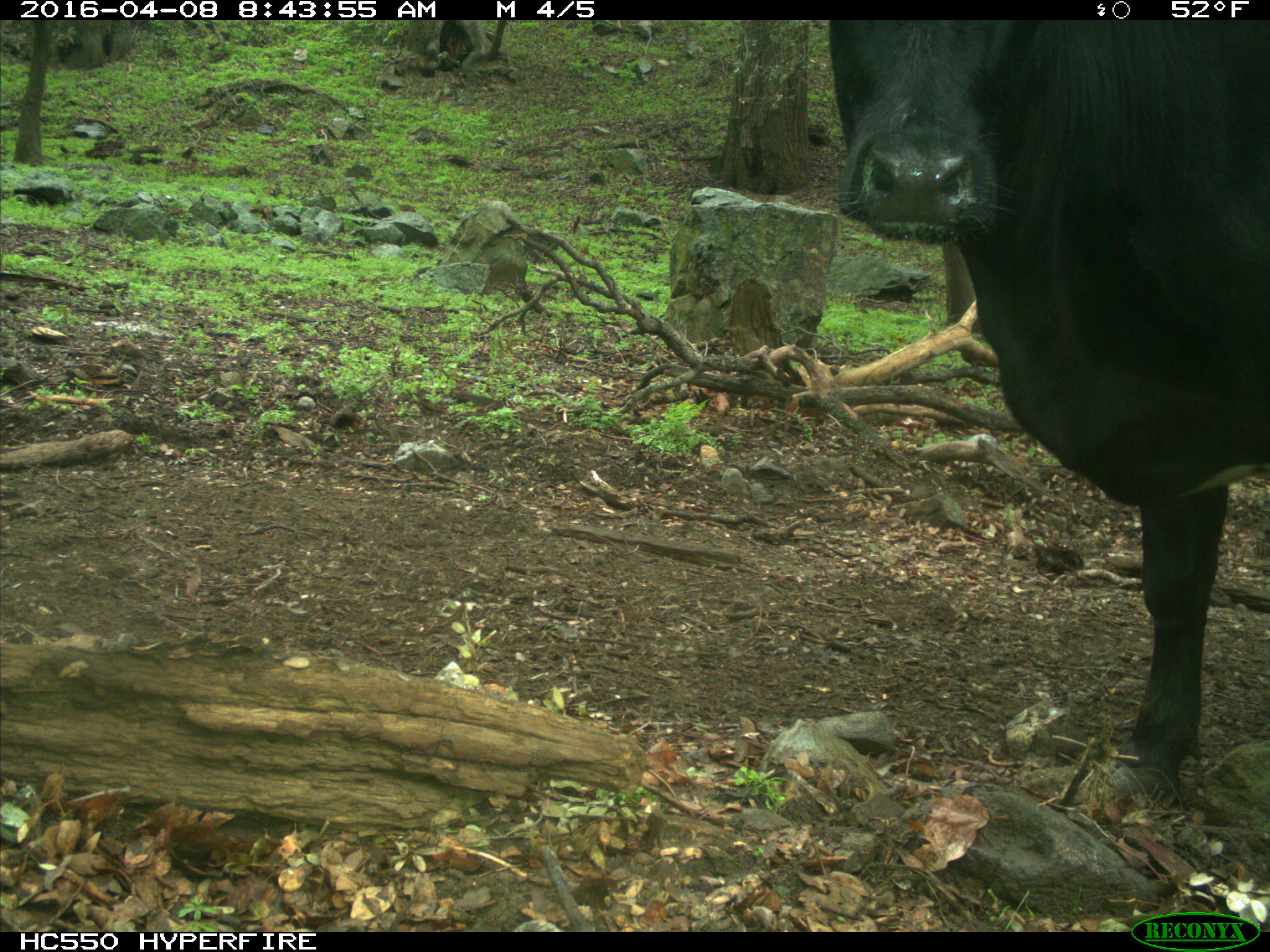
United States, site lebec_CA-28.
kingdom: Animalia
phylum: Chordata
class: Mammalia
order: Artiodactyla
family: Bovidae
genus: Bos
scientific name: Bos taurus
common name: domestic cow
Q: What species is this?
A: Bos taurus (domestic cow).